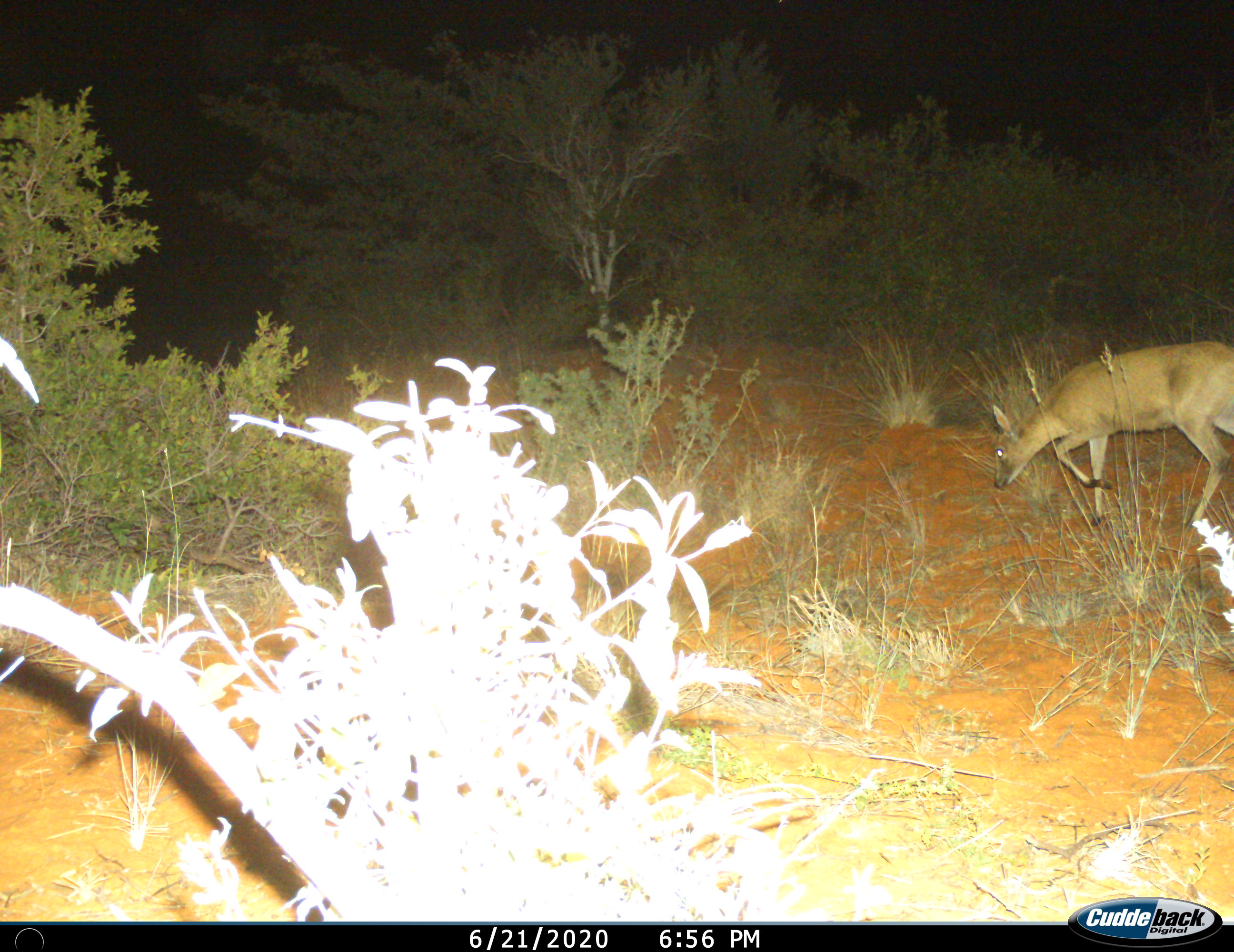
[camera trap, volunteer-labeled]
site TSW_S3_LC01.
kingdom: Animalia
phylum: Chordata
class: Mammalia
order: Artiodactyla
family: Bovidae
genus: Sylvicapra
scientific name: Sylvicapra grimmia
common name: common duiker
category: duikercommongrey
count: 1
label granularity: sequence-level